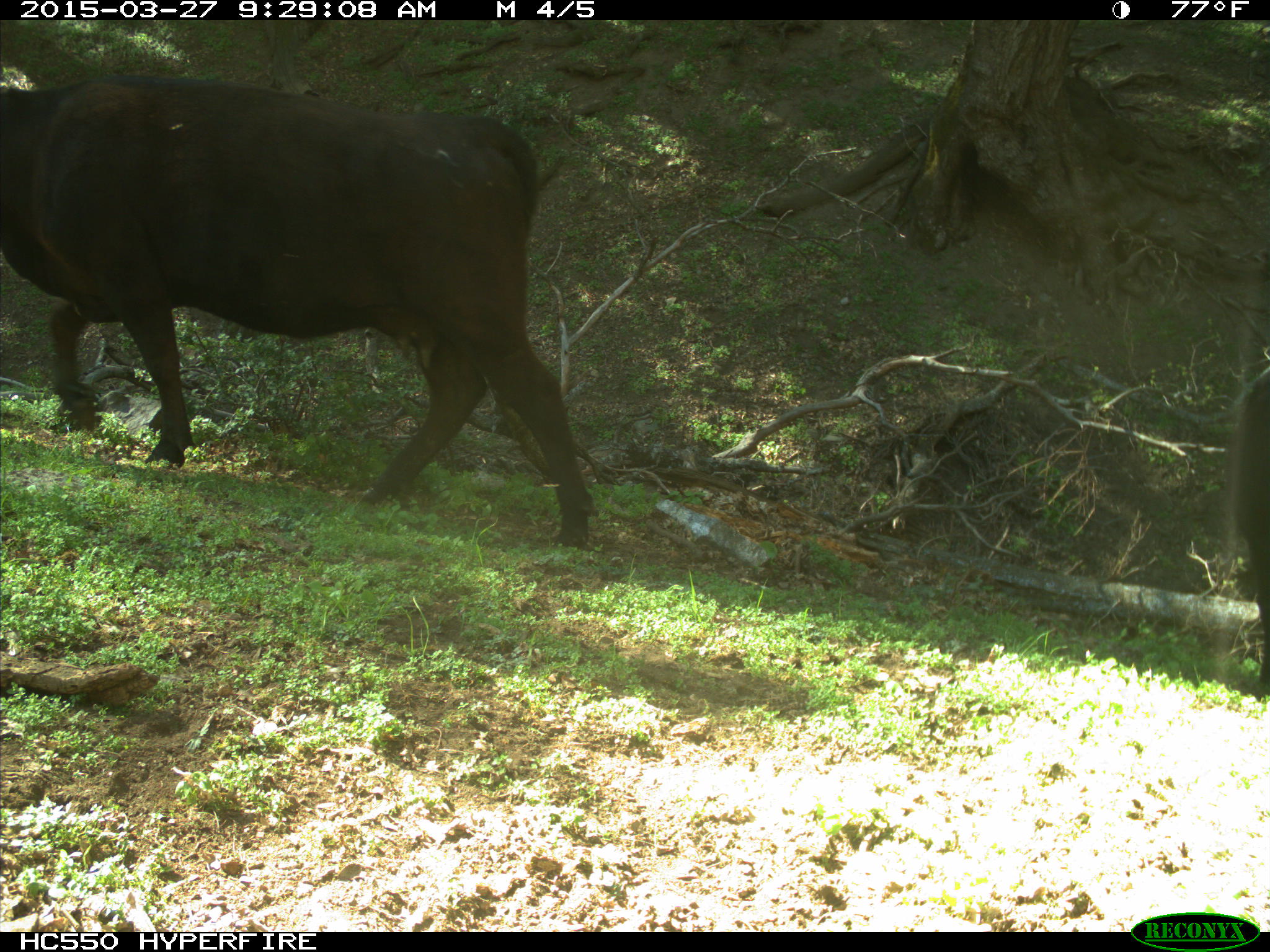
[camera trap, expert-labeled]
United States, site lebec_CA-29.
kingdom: Animalia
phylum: Chordata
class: Mammalia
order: Artiodactyla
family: Bovidae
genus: Bos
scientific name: Bos taurus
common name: domestic cow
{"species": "Bos taurus (domestic cow)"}